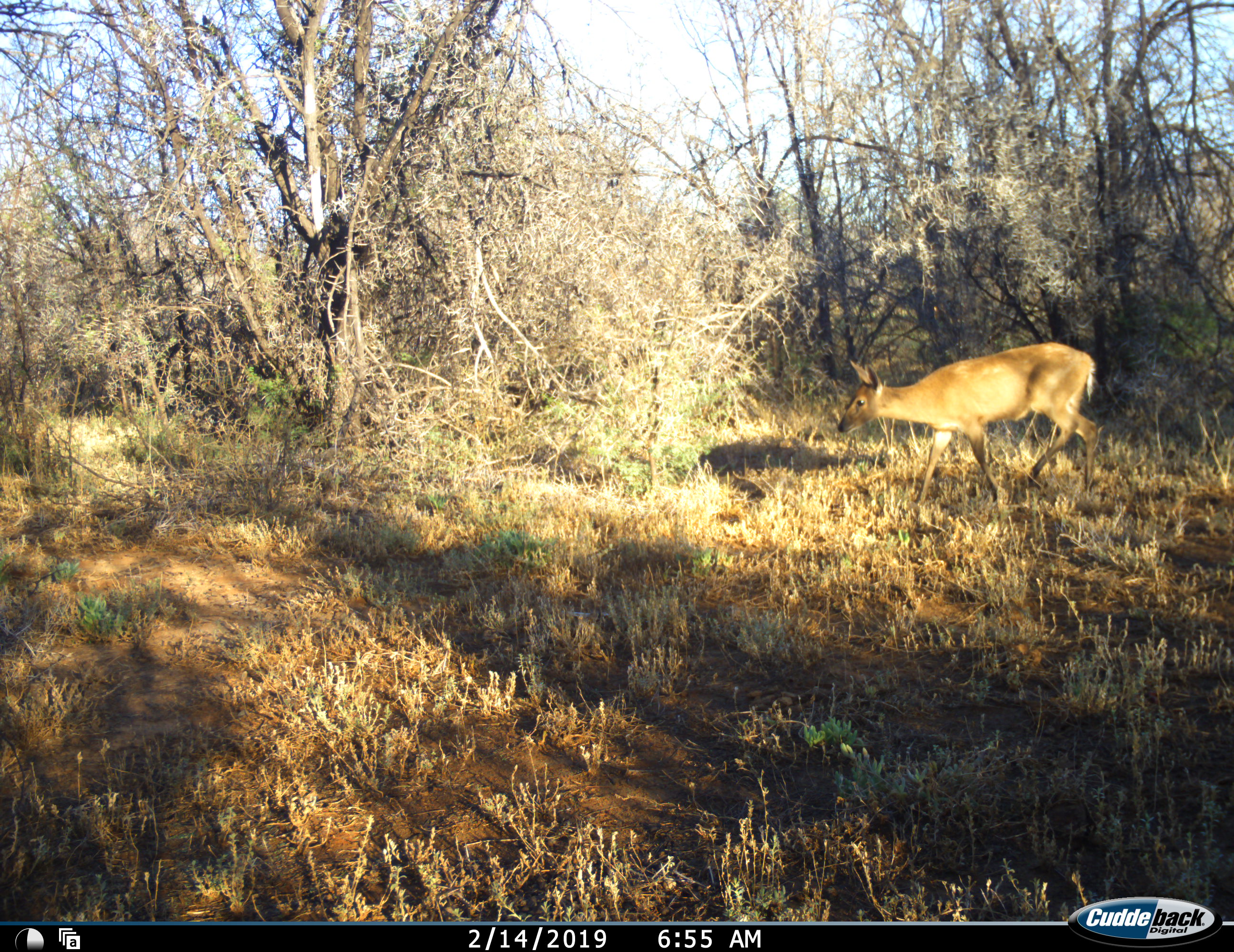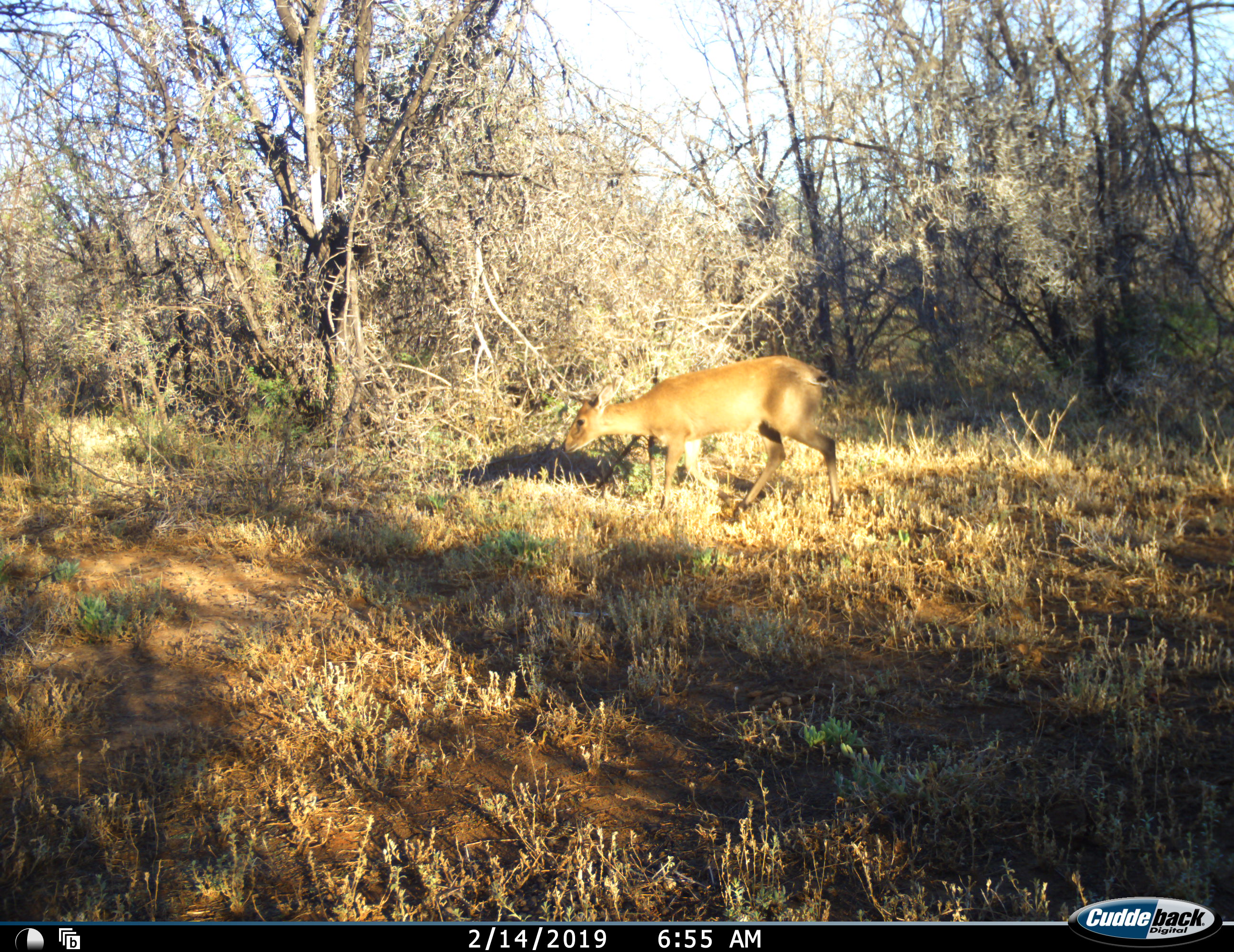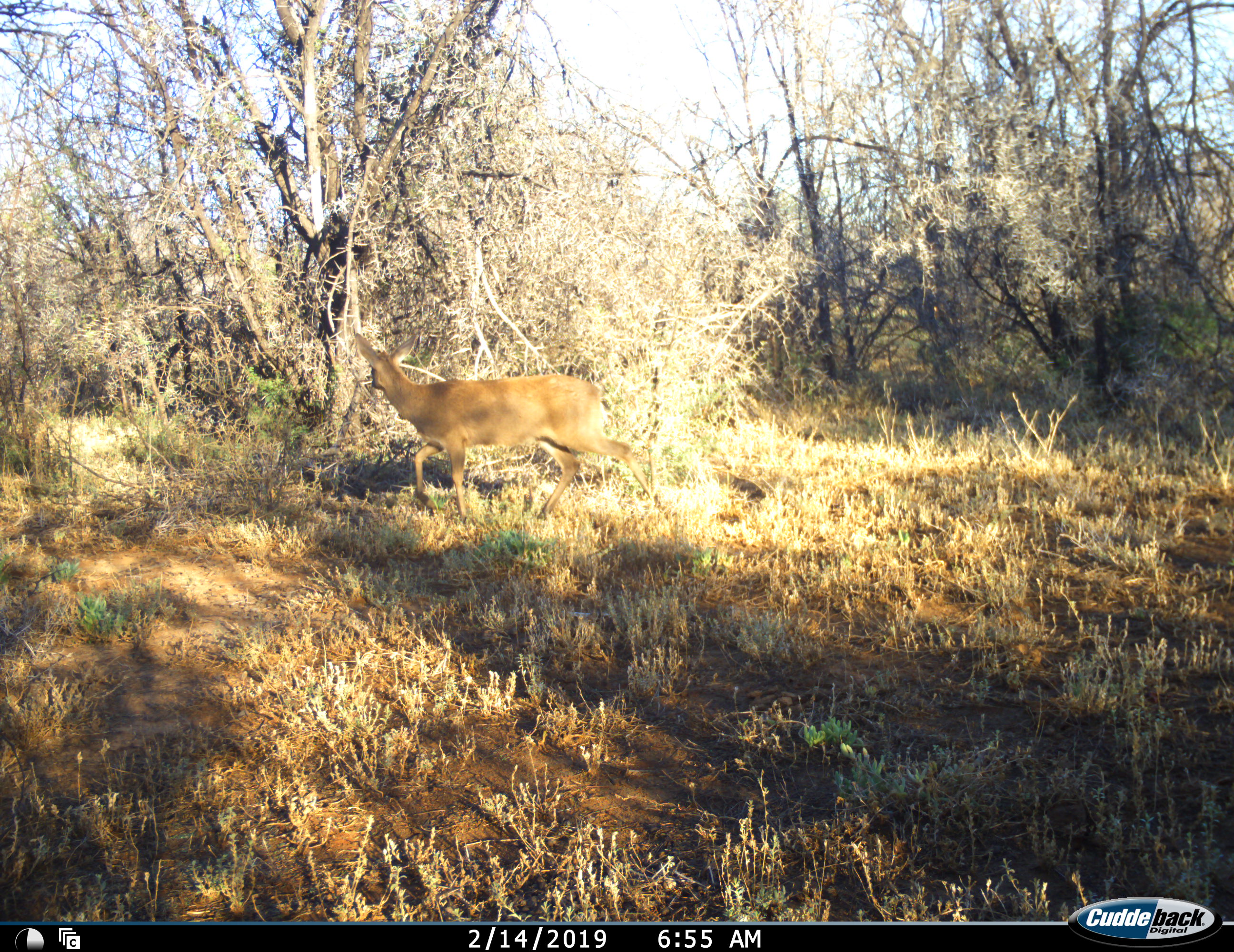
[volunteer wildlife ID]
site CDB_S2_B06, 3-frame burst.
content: unidentified animal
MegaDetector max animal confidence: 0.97